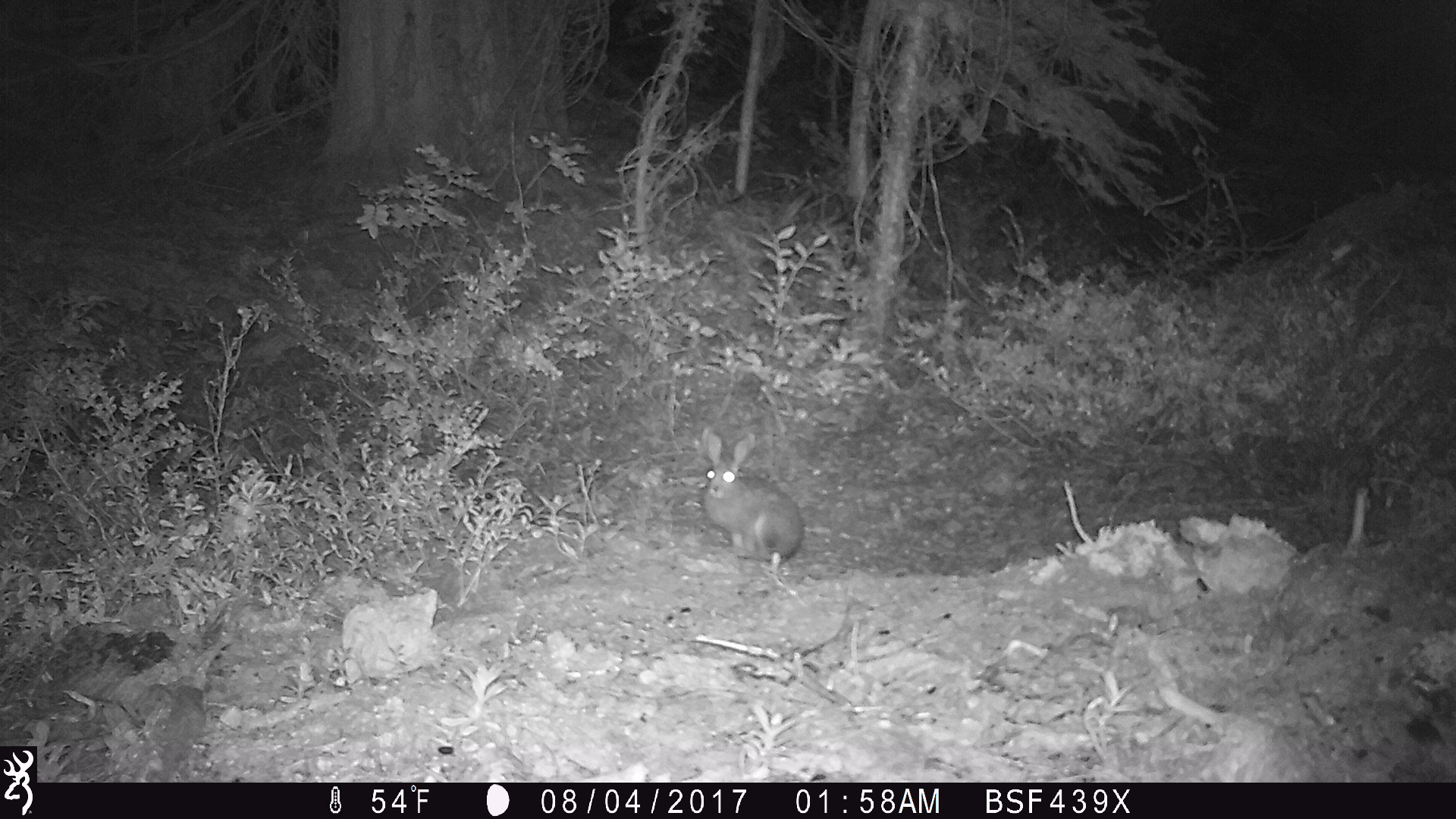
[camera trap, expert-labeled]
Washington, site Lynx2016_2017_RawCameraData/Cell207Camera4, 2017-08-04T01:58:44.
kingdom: Animalia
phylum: Chordata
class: Mammalia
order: Lagomorpha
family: Leporidae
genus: Lepus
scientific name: Lepus americanus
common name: snowshoe hare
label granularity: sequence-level